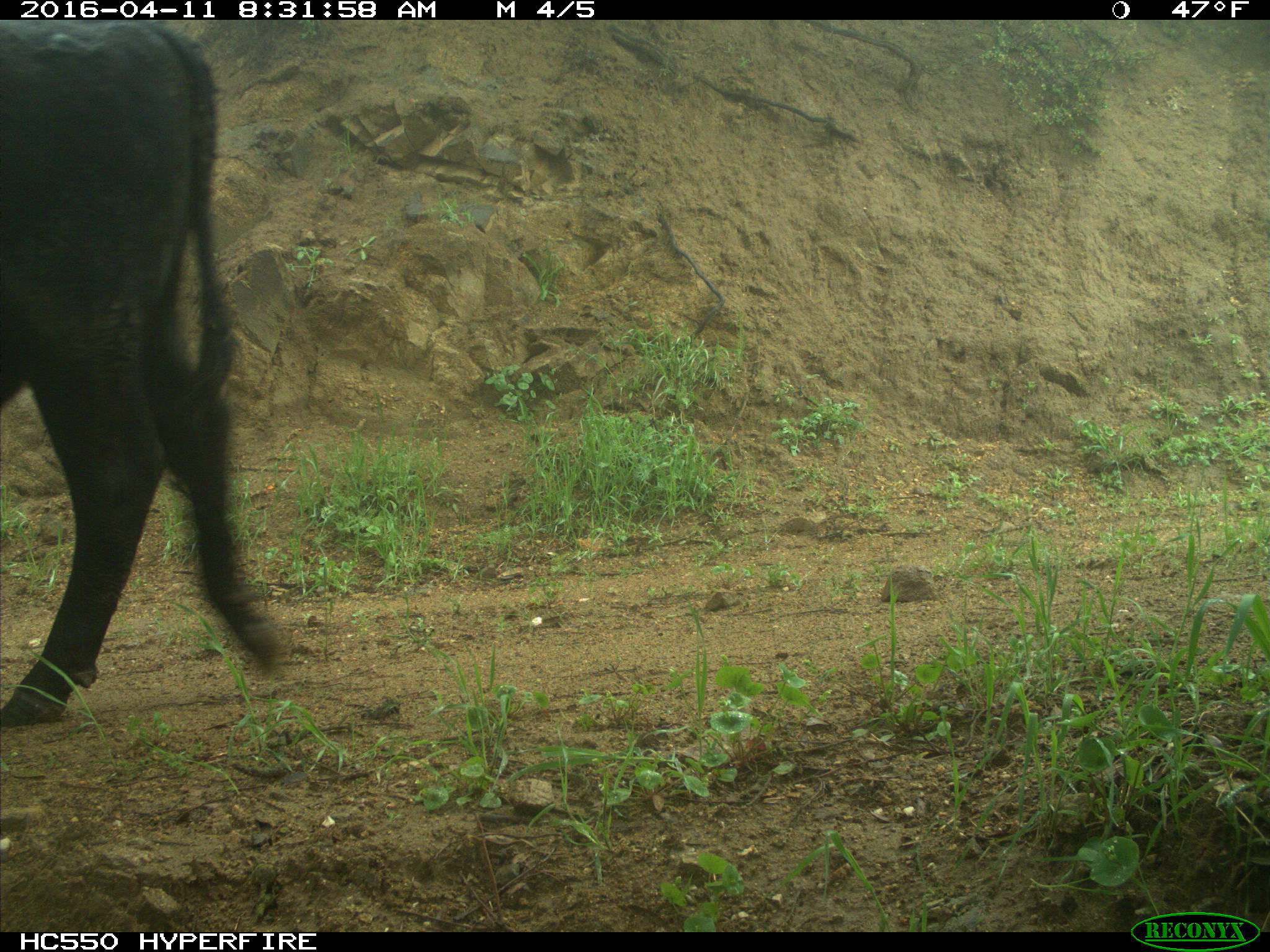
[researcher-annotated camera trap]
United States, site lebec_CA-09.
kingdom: Animalia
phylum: Chordata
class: Mammalia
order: Artiodactyla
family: Bovidae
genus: Bos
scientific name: Bos taurus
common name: domestic cow